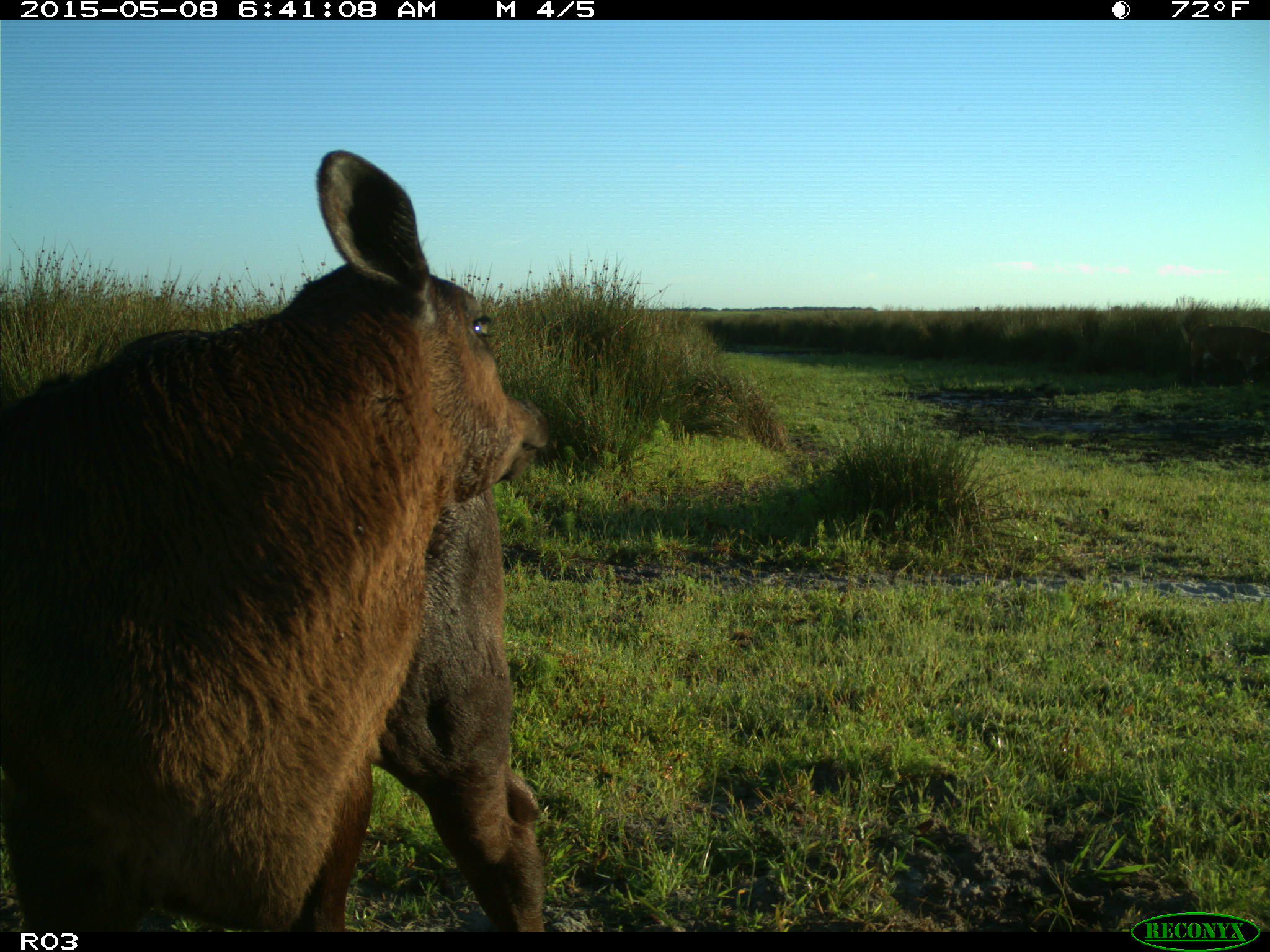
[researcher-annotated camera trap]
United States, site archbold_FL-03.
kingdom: Animalia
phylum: Chordata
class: Mammalia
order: Artiodactyla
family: Bovidae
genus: Bos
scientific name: Bos taurus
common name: domestic cow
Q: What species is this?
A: Bos taurus (domestic cow).